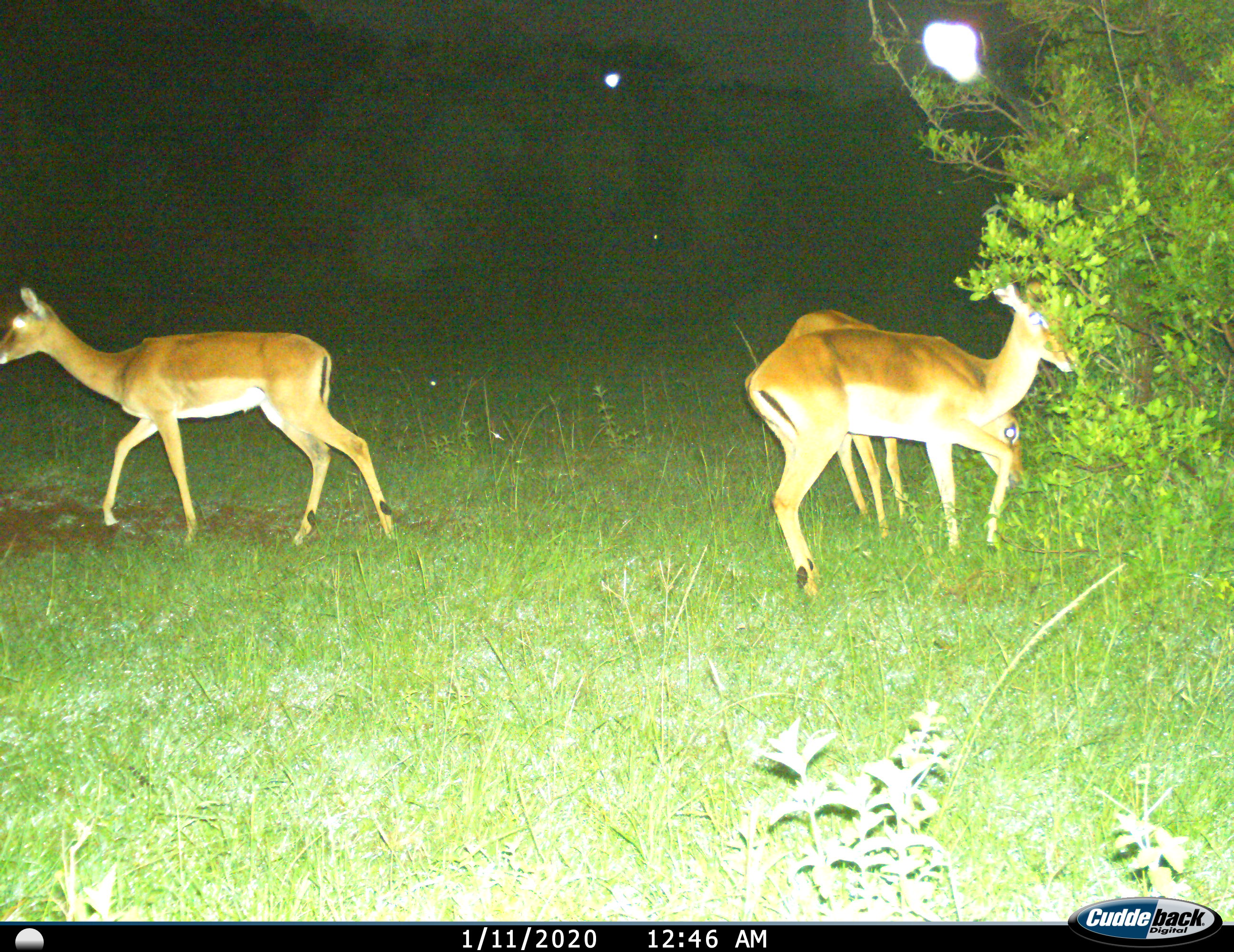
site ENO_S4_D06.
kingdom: Animalia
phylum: Chordata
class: Mammalia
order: Artiodactyla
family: Bovidae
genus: Aepyceros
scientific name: Aepyceros melampus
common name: impala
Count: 3.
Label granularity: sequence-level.